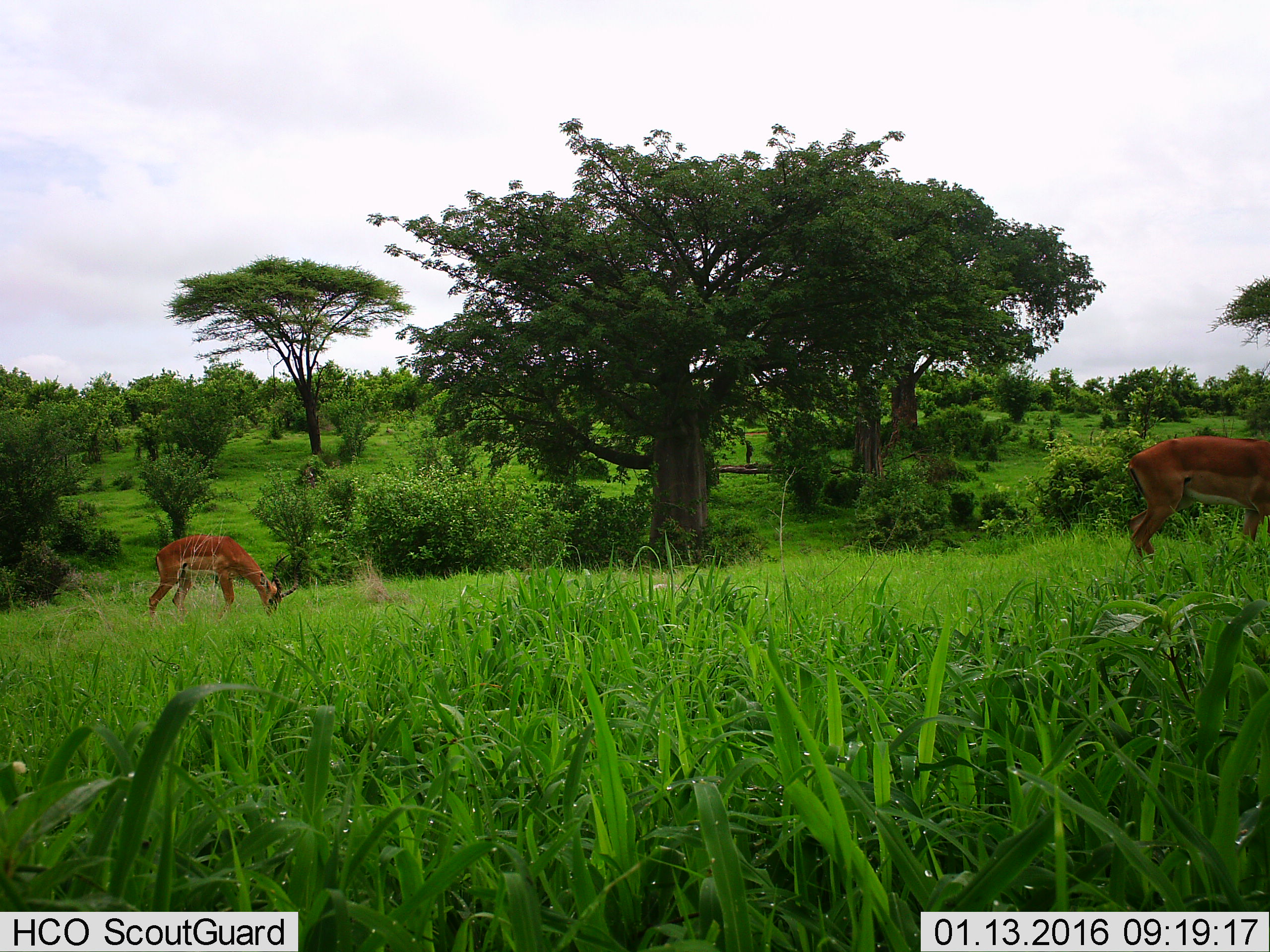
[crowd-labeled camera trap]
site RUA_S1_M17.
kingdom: Animalia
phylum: Chordata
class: Mammalia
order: Artiodactyla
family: Bovidae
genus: Aepyceros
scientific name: Aepyceros melampus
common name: impala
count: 2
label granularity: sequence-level